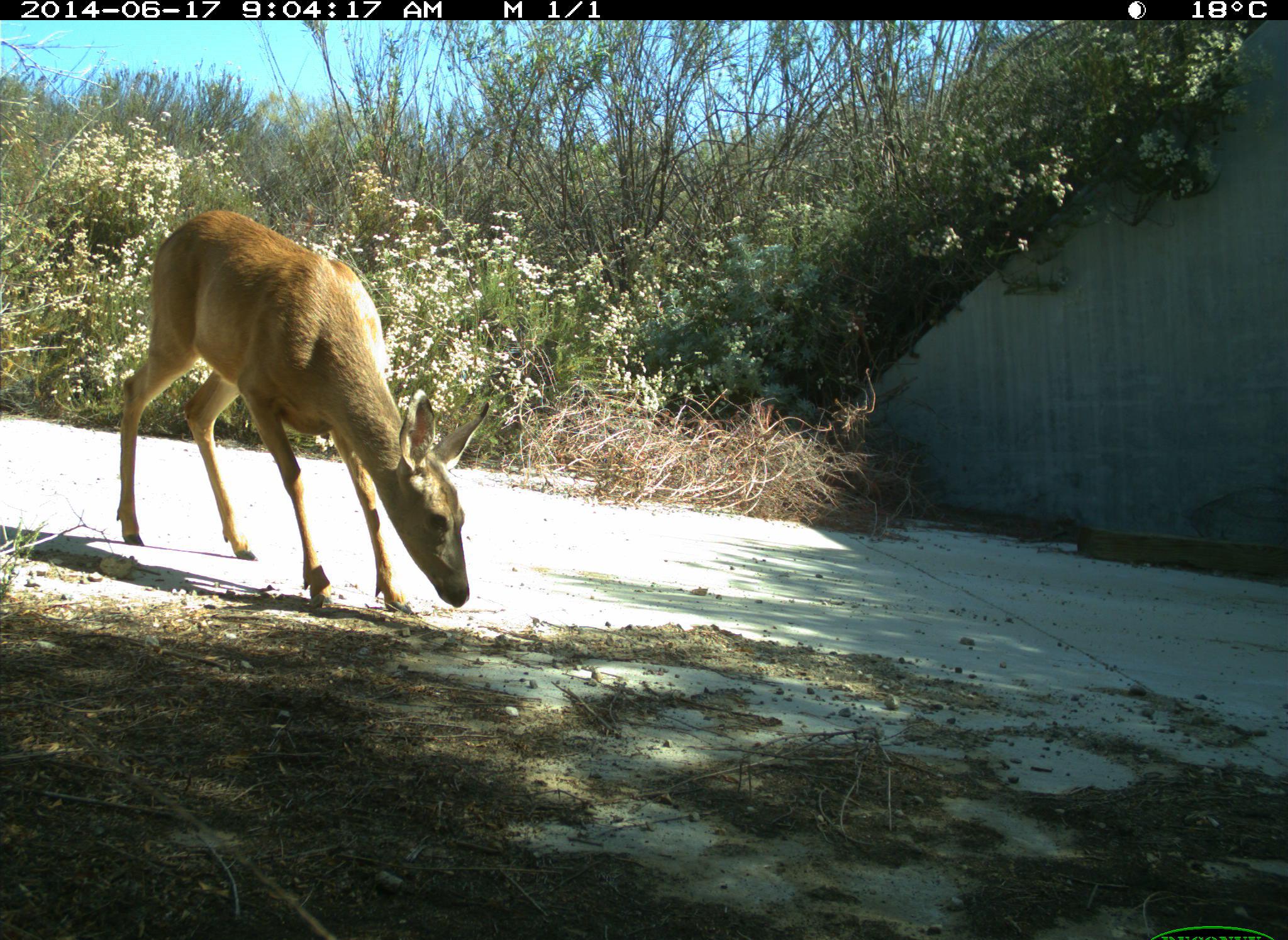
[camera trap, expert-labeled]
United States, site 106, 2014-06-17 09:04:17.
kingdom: Animalia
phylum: Chordata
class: Mammalia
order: Artiodactyla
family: Cervidae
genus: Odocoileus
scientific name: Odocoileus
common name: deer